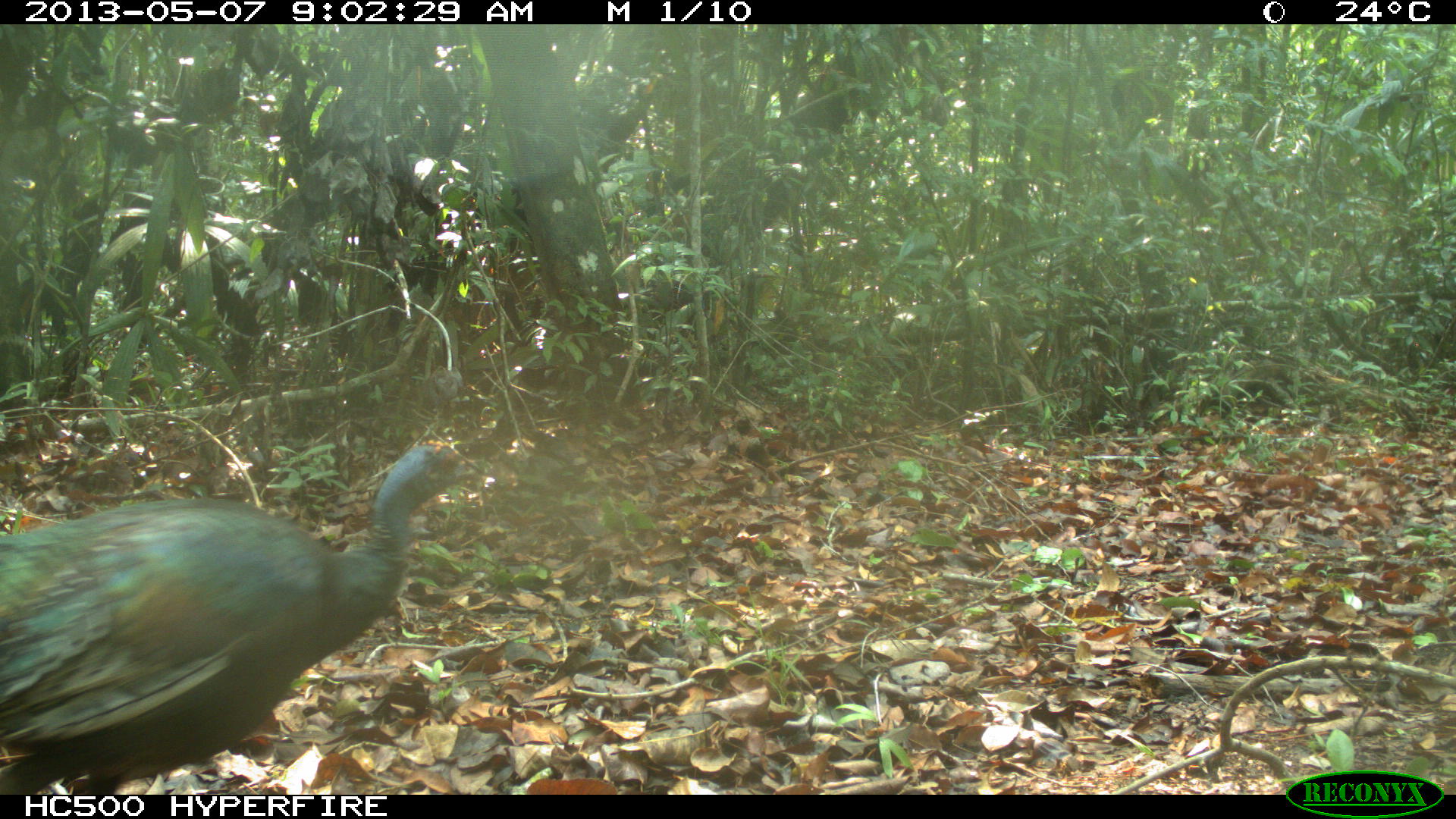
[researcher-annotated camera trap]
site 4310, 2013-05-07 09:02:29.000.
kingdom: Animalia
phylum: Chordata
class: Aves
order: Galliformes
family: Phasianidae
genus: Meleagris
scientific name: Meleagris ocellata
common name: ocellated turkey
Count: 1.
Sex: female.